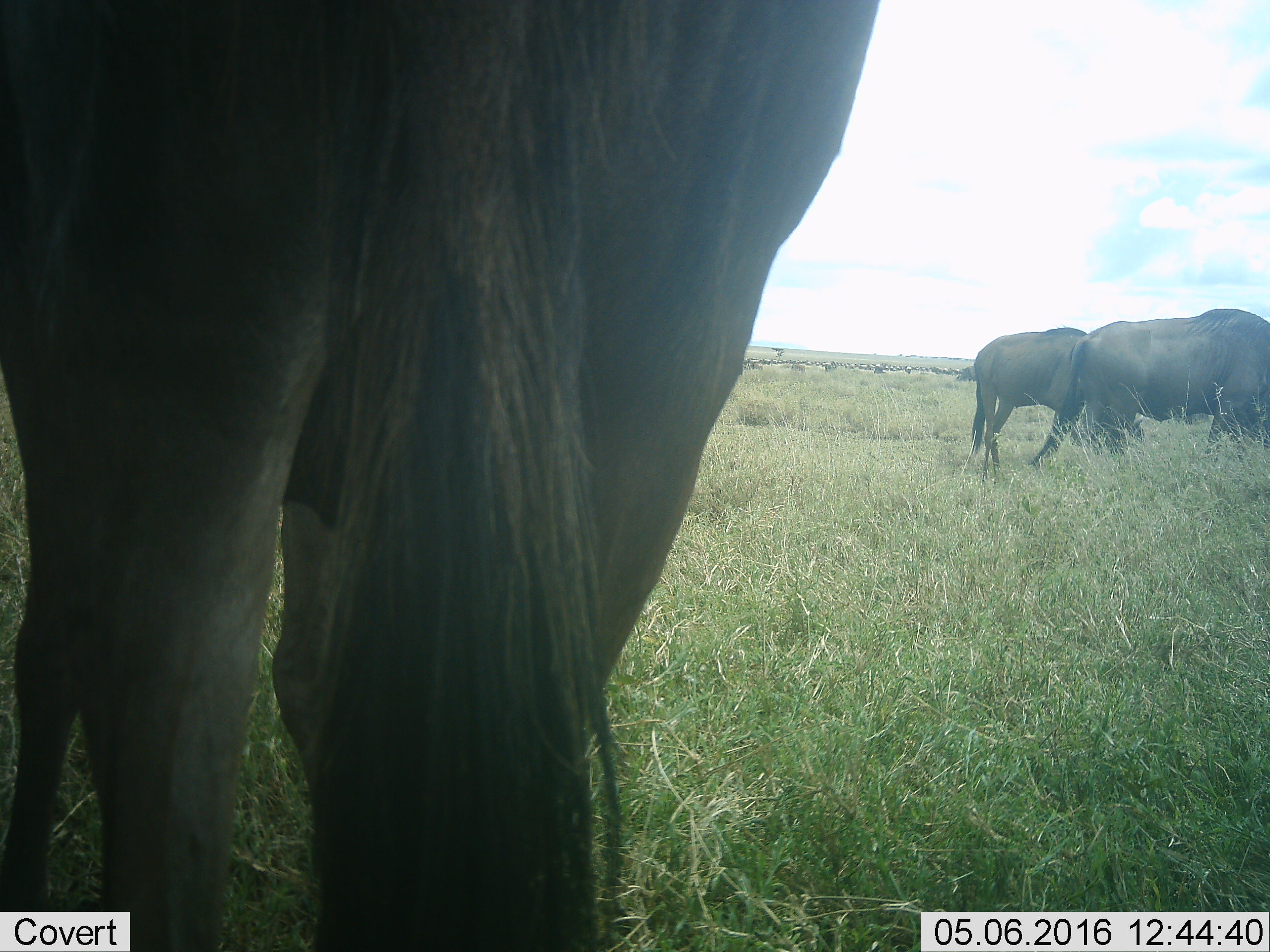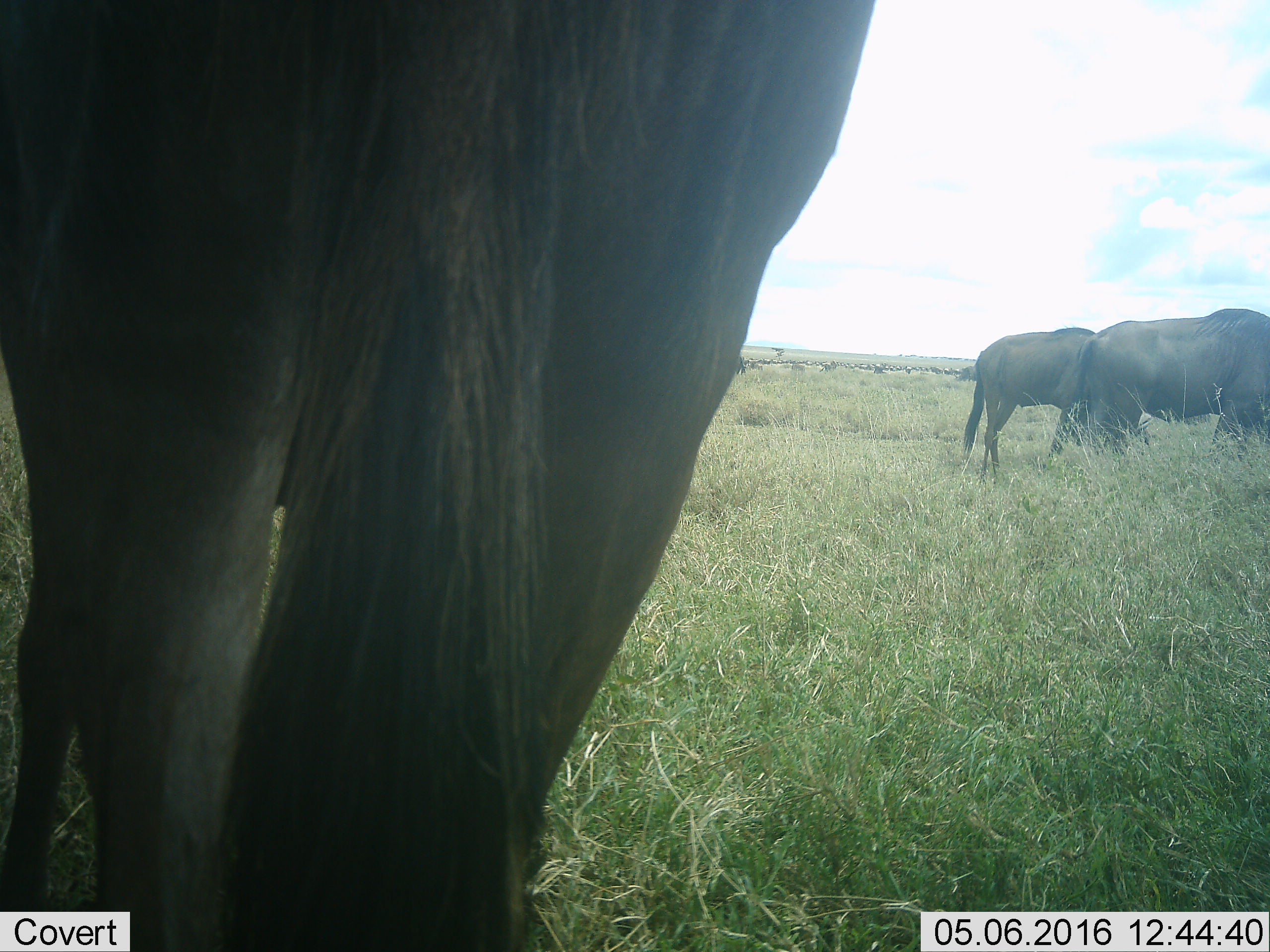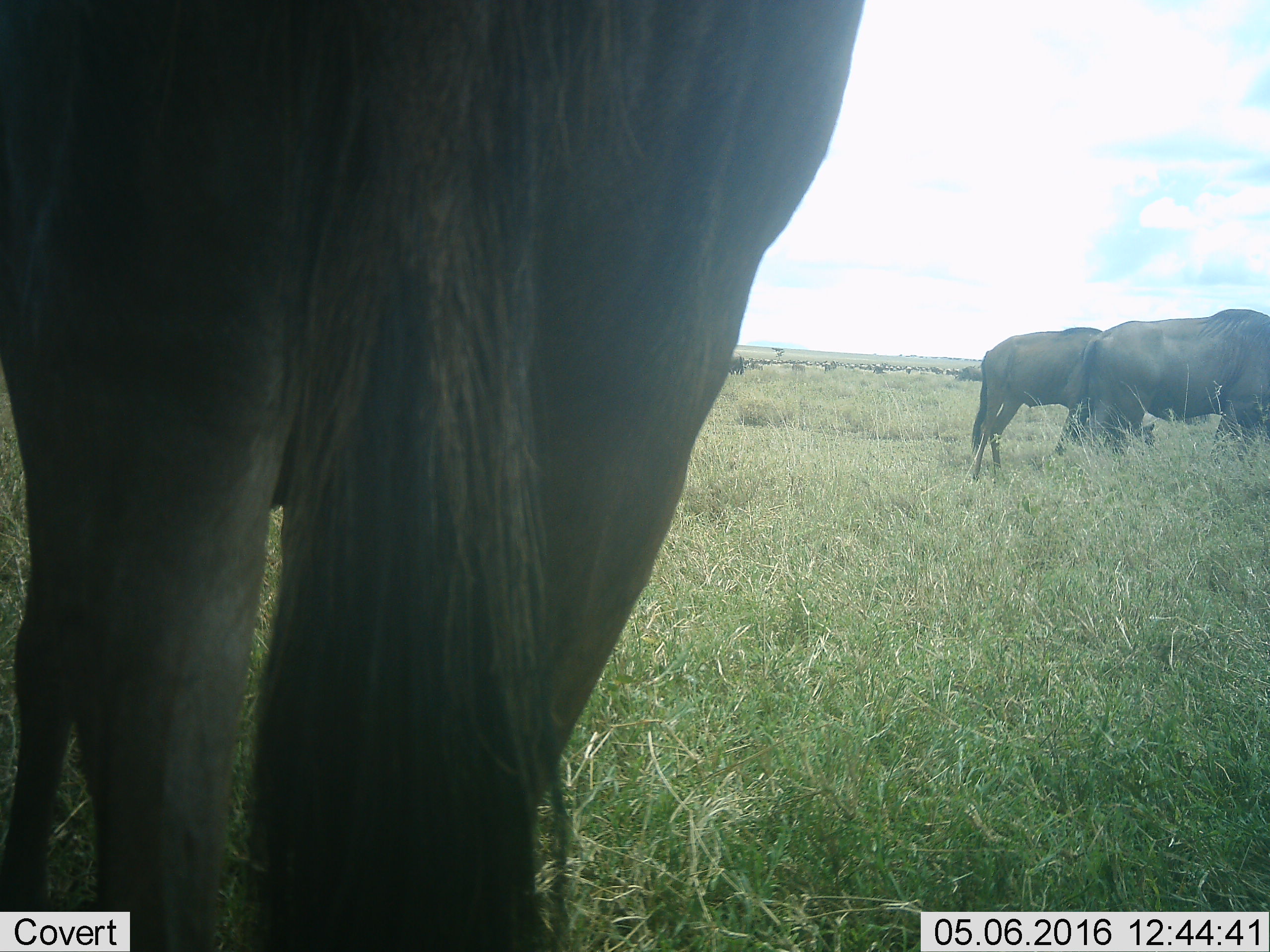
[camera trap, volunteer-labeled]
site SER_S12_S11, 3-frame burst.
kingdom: Animalia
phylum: Chordata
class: Mammalia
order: Artiodactyla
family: Bovidae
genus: Connochaetes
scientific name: Connochaetes taurinus taurinus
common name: blue wildebeest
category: wildebeestblue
Wildebeestblue (blue wildebeest) (Connochaetes taurinus taurinus), count 4. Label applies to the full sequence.